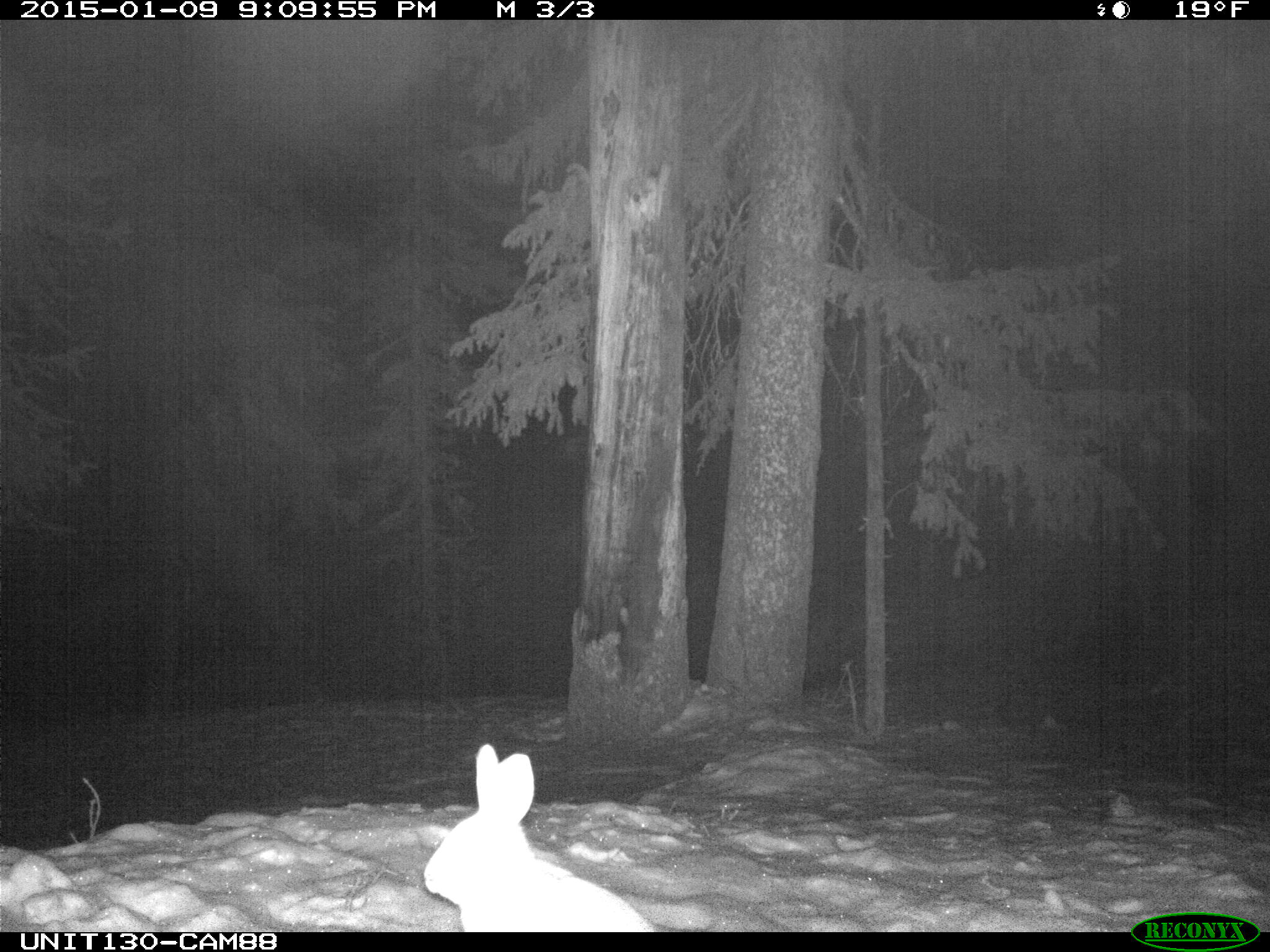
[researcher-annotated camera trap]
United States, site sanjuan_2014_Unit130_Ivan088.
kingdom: Animalia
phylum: Chordata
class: Mammalia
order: Lagomorpha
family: Leporidae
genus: Lepus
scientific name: Lepus americanus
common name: snowshoe hare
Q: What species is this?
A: Lepus americanus (snowshoe hare).